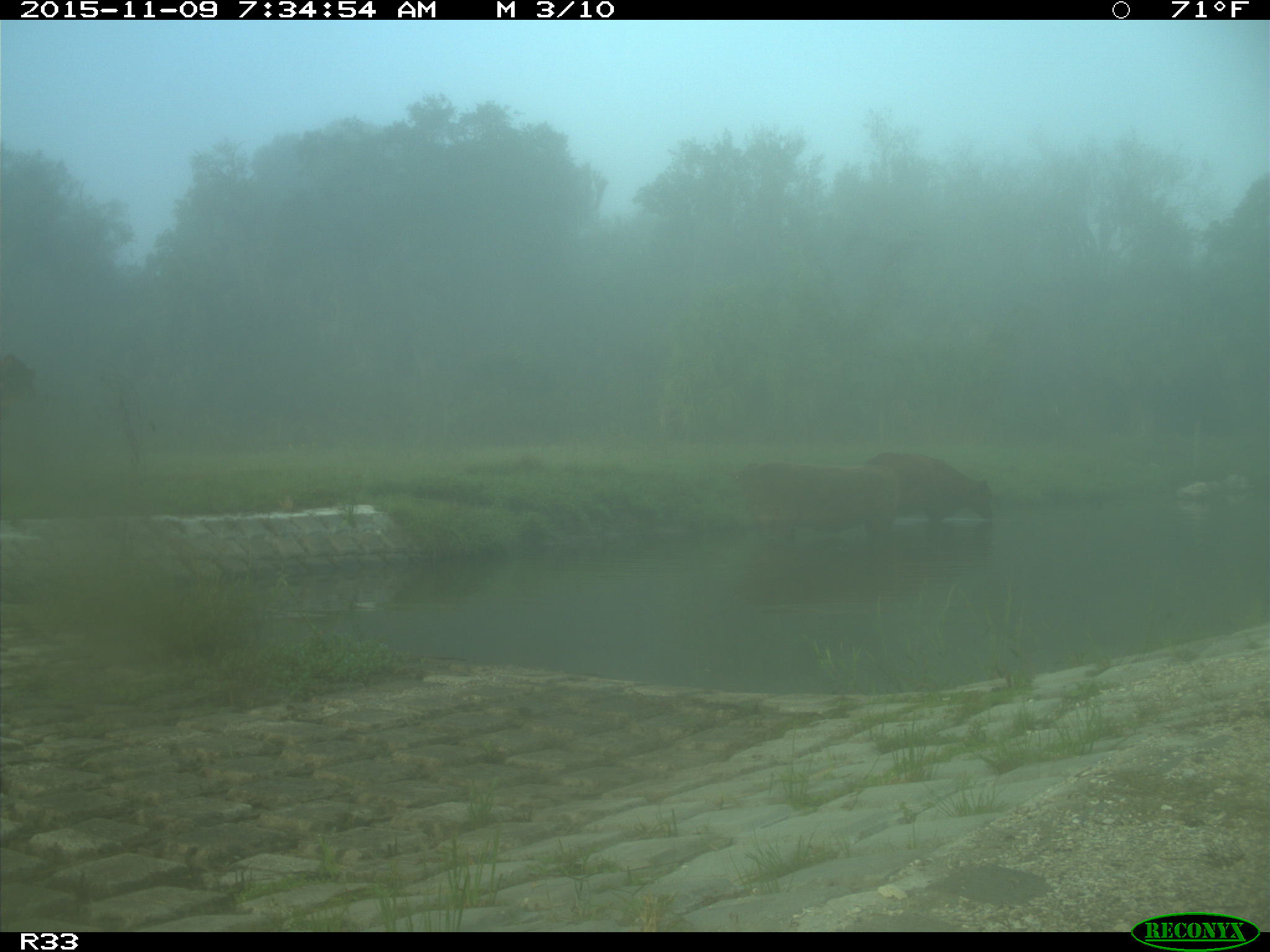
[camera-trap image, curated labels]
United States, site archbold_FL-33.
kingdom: Animalia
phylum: Chordata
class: Mammalia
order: Artiodactyla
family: Bovidae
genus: Bos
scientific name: Bos taurus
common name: domestic cow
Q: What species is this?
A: Bos taurus (domestic cow).